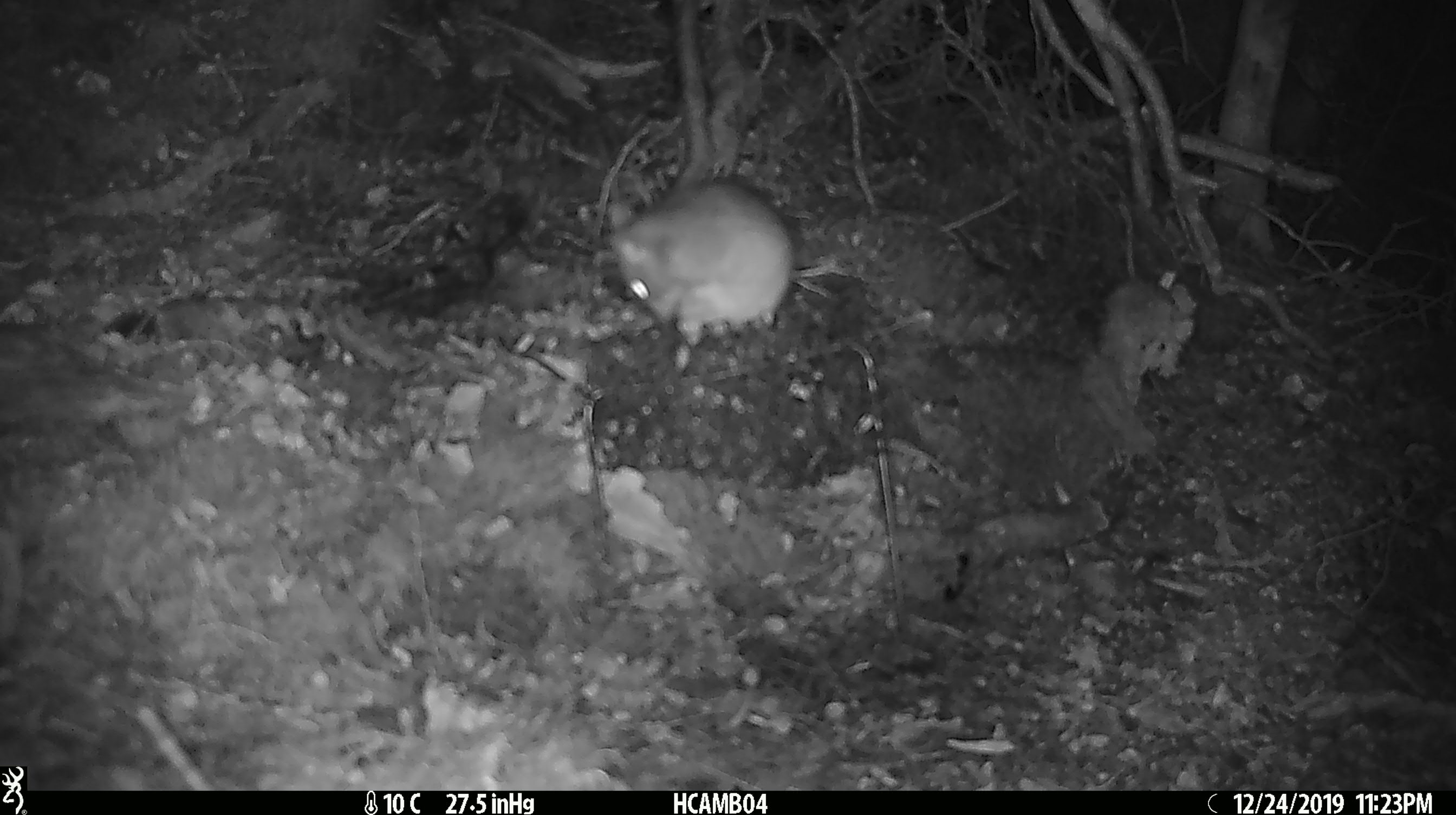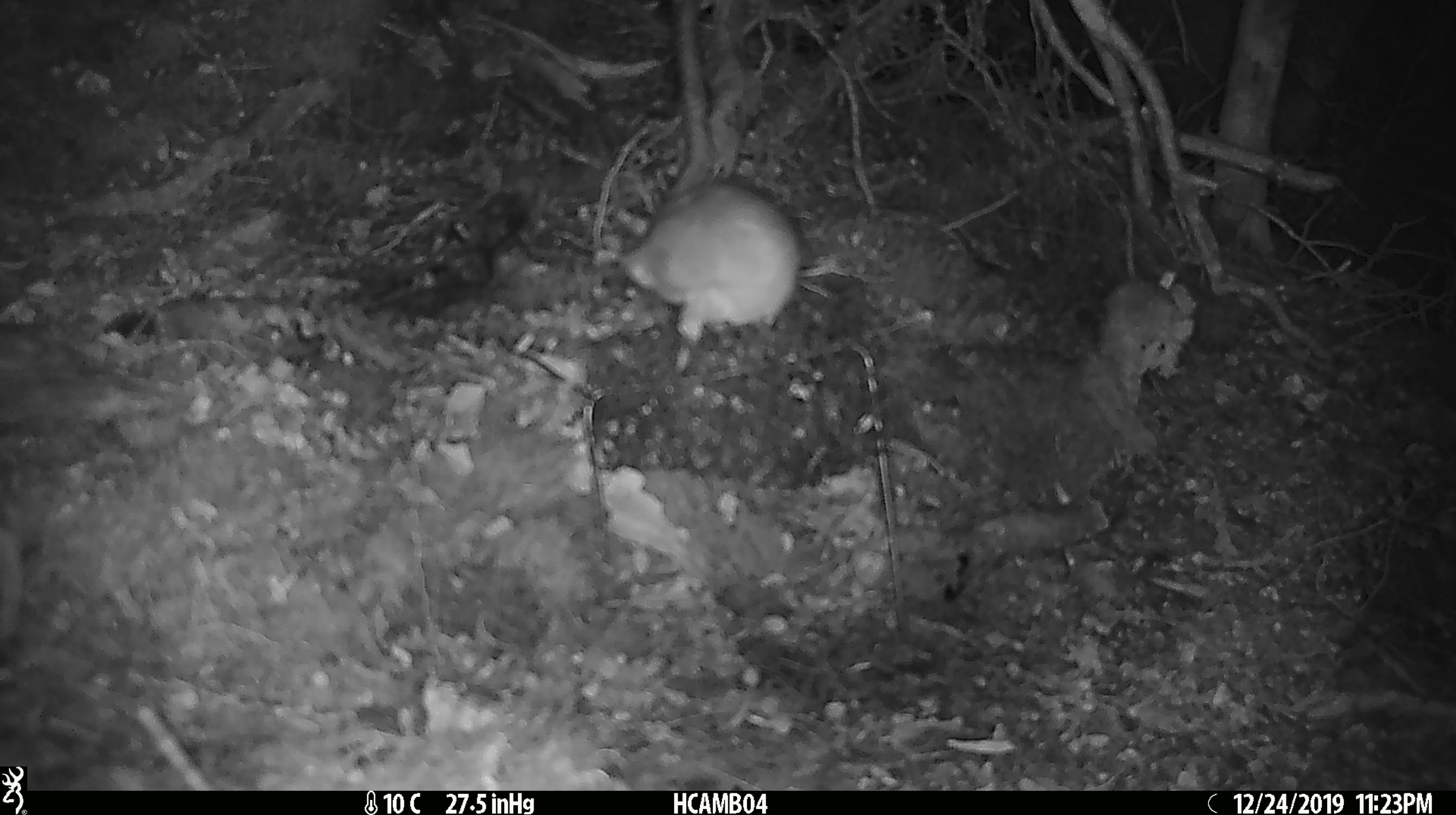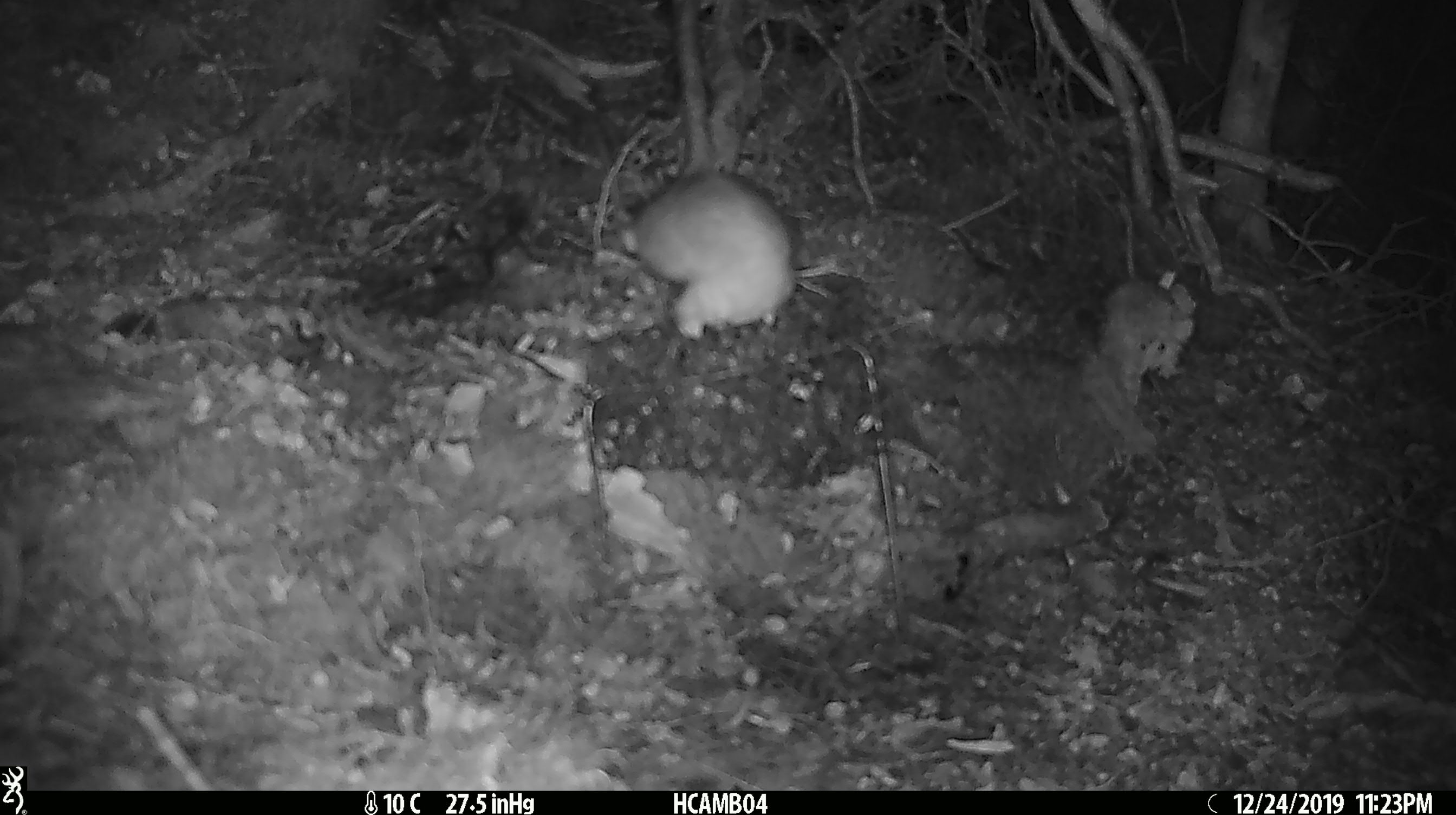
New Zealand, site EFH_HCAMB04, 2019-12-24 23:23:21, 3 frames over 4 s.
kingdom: Animalia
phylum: Chordata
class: Mammalia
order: Rodentia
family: Muridae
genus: Rattus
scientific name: Rattus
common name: rat